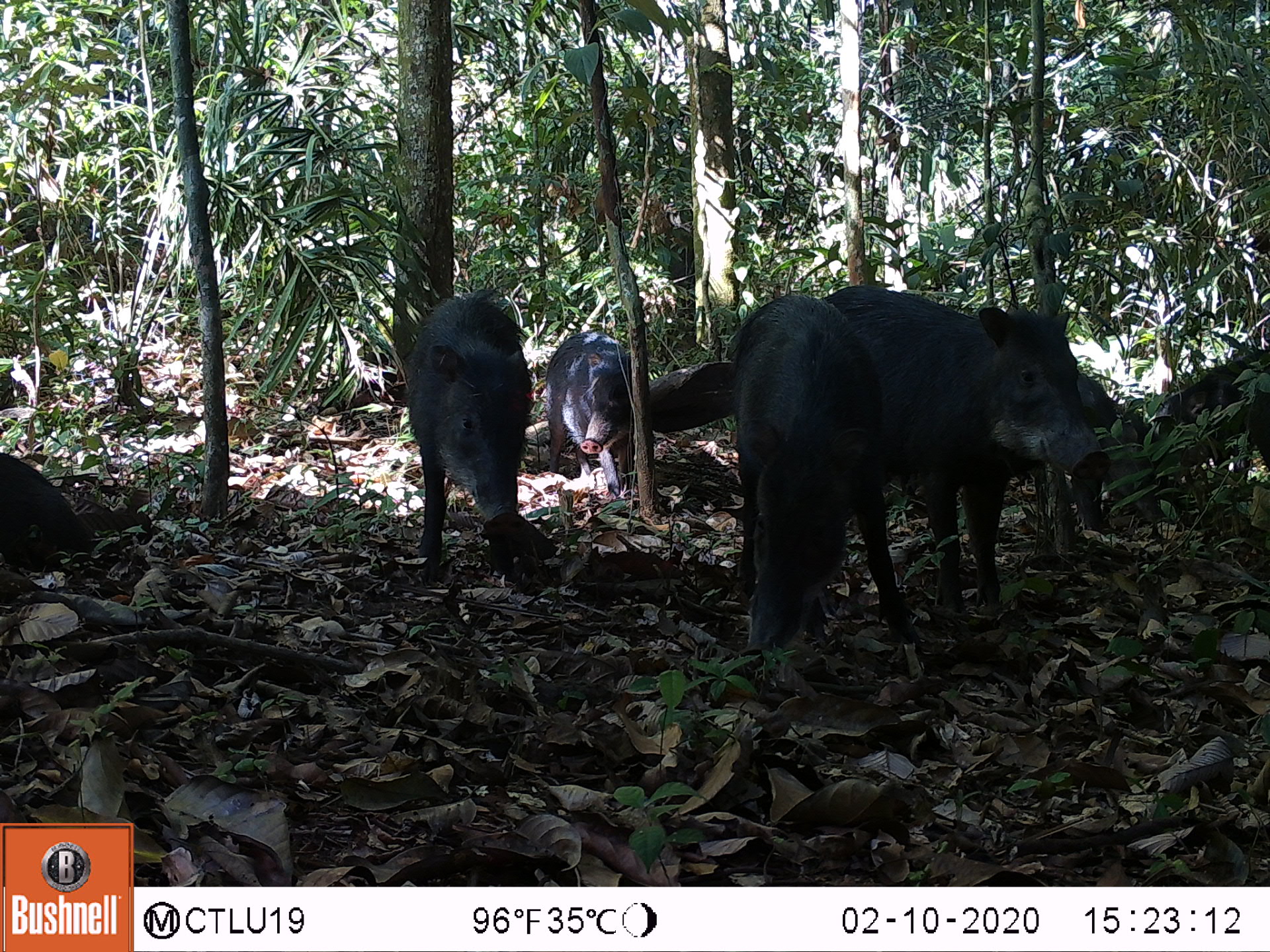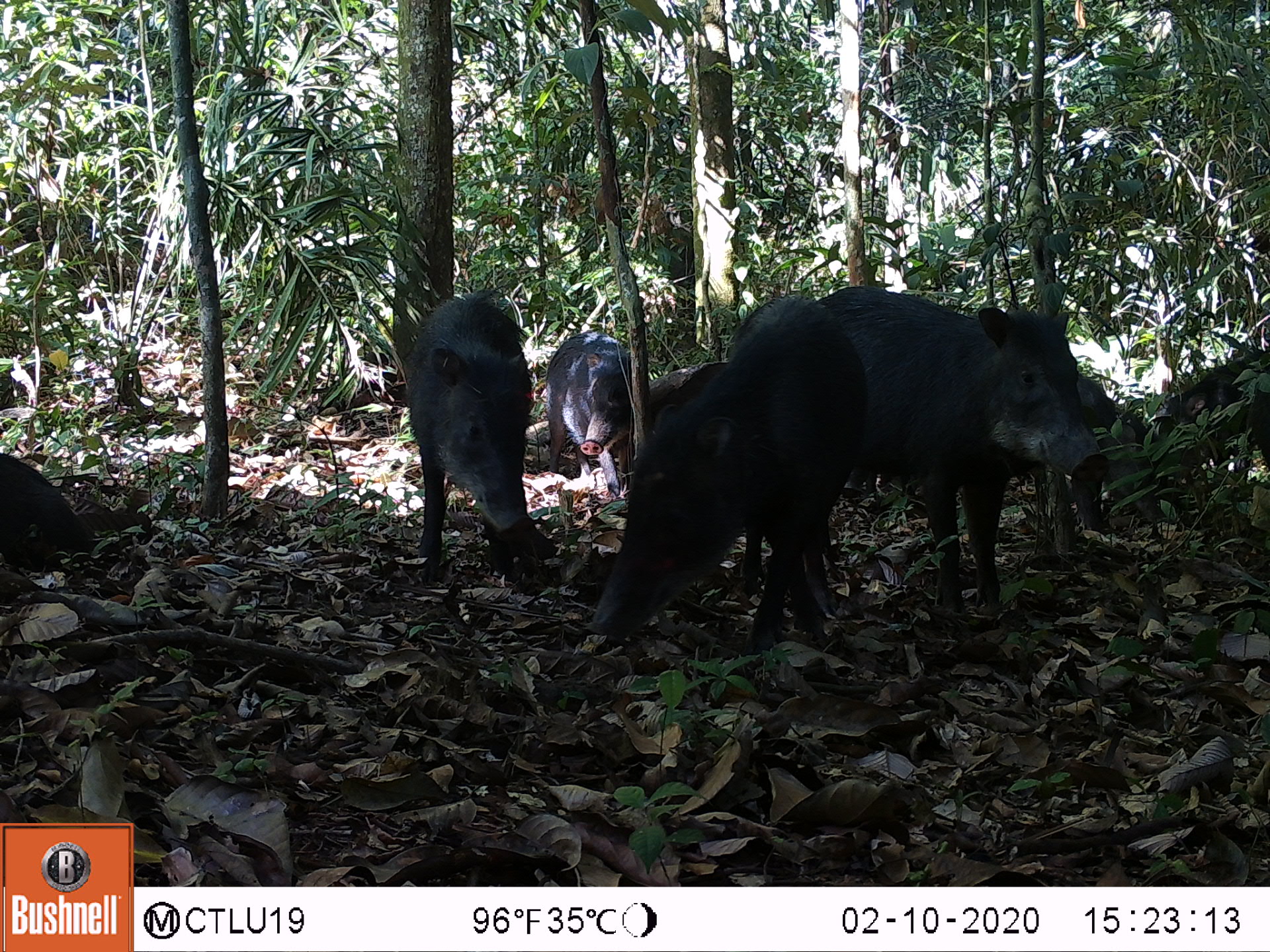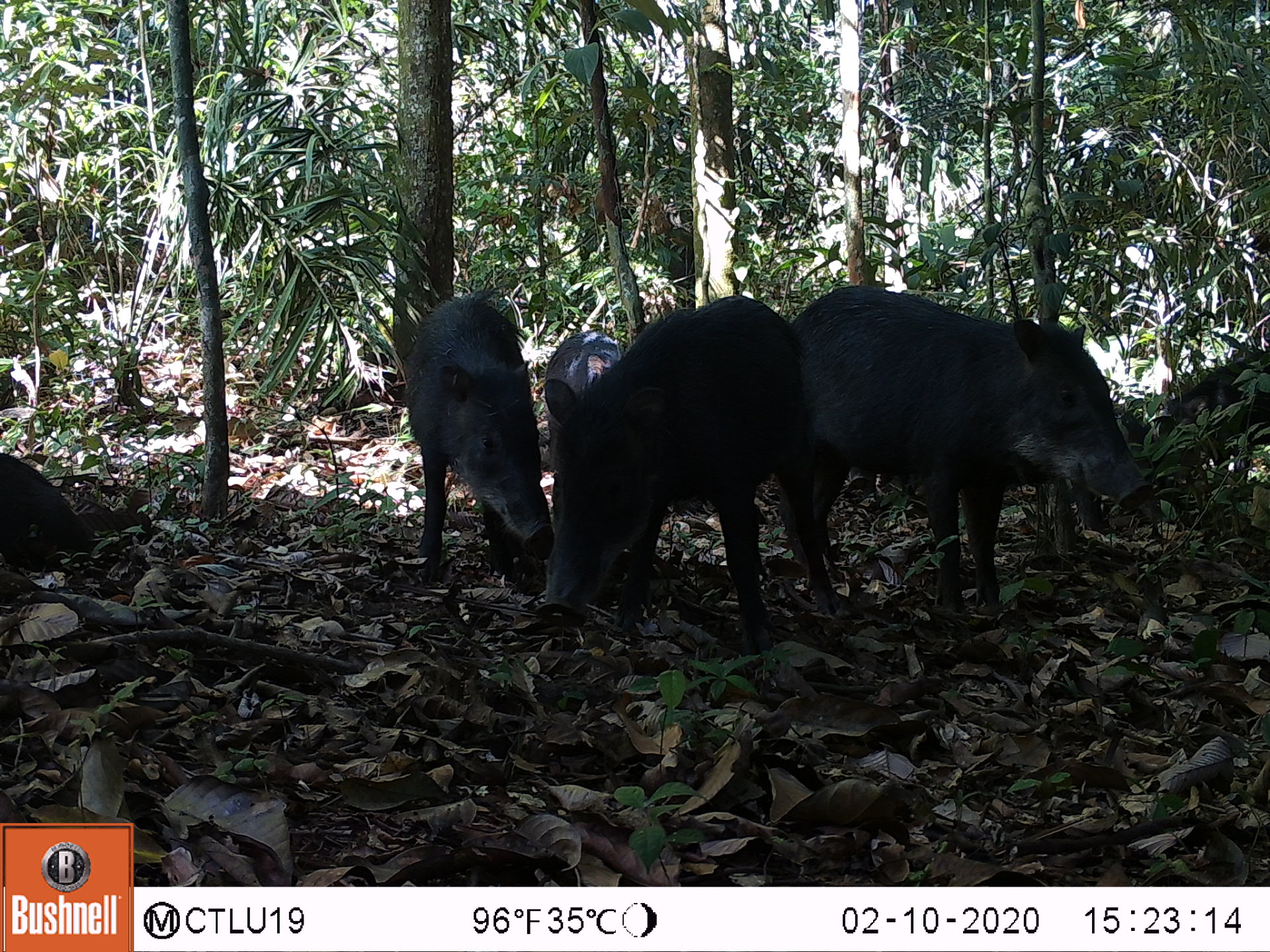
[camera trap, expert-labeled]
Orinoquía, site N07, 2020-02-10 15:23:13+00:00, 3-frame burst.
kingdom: Animalia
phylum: Chordata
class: Mammalia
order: Artiodactyla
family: Tayassuidae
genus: Tayassu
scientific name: Tayassu pecari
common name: white-lipped peccary